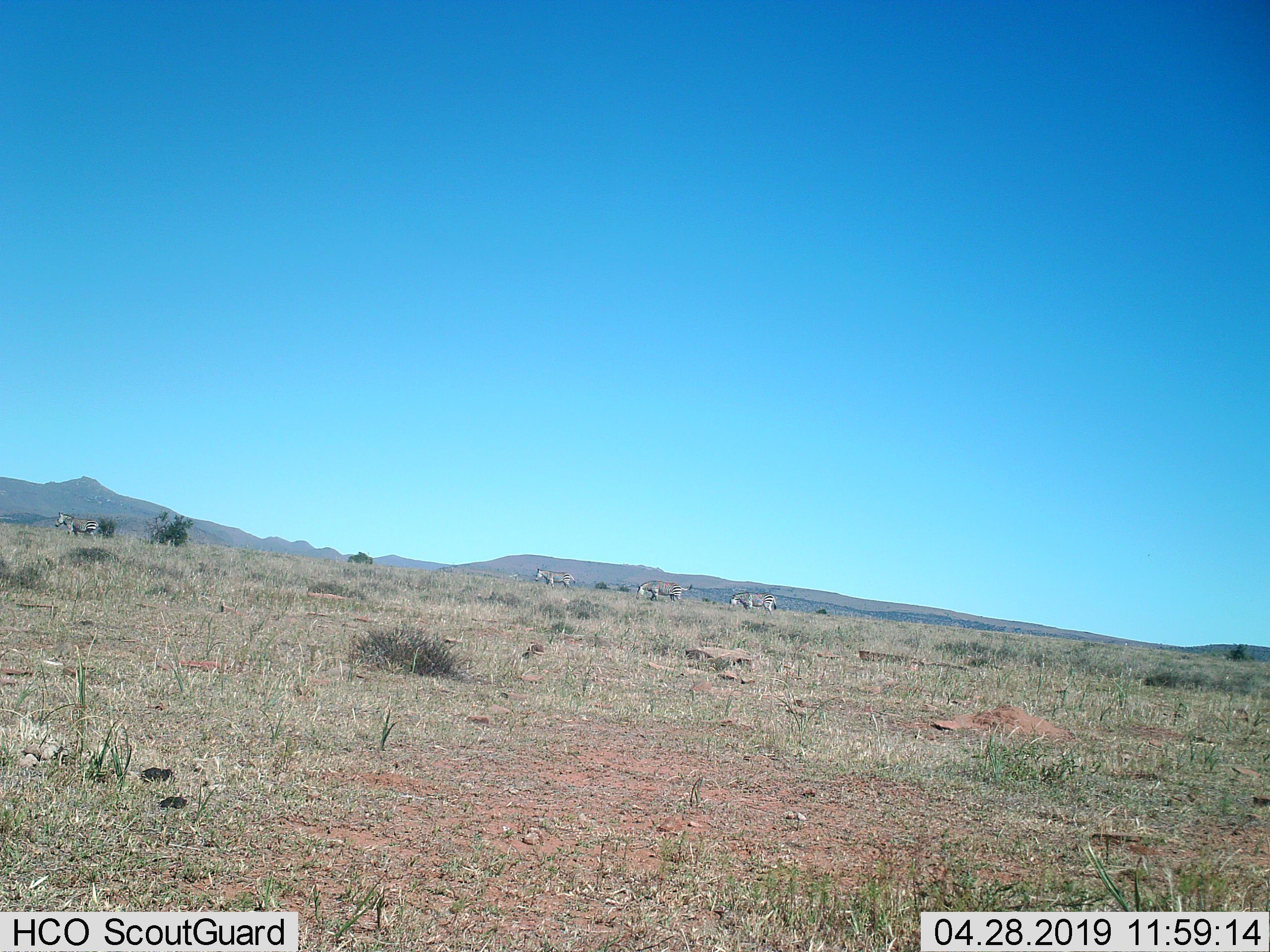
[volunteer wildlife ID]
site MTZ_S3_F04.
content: unidentified animal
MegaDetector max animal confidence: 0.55